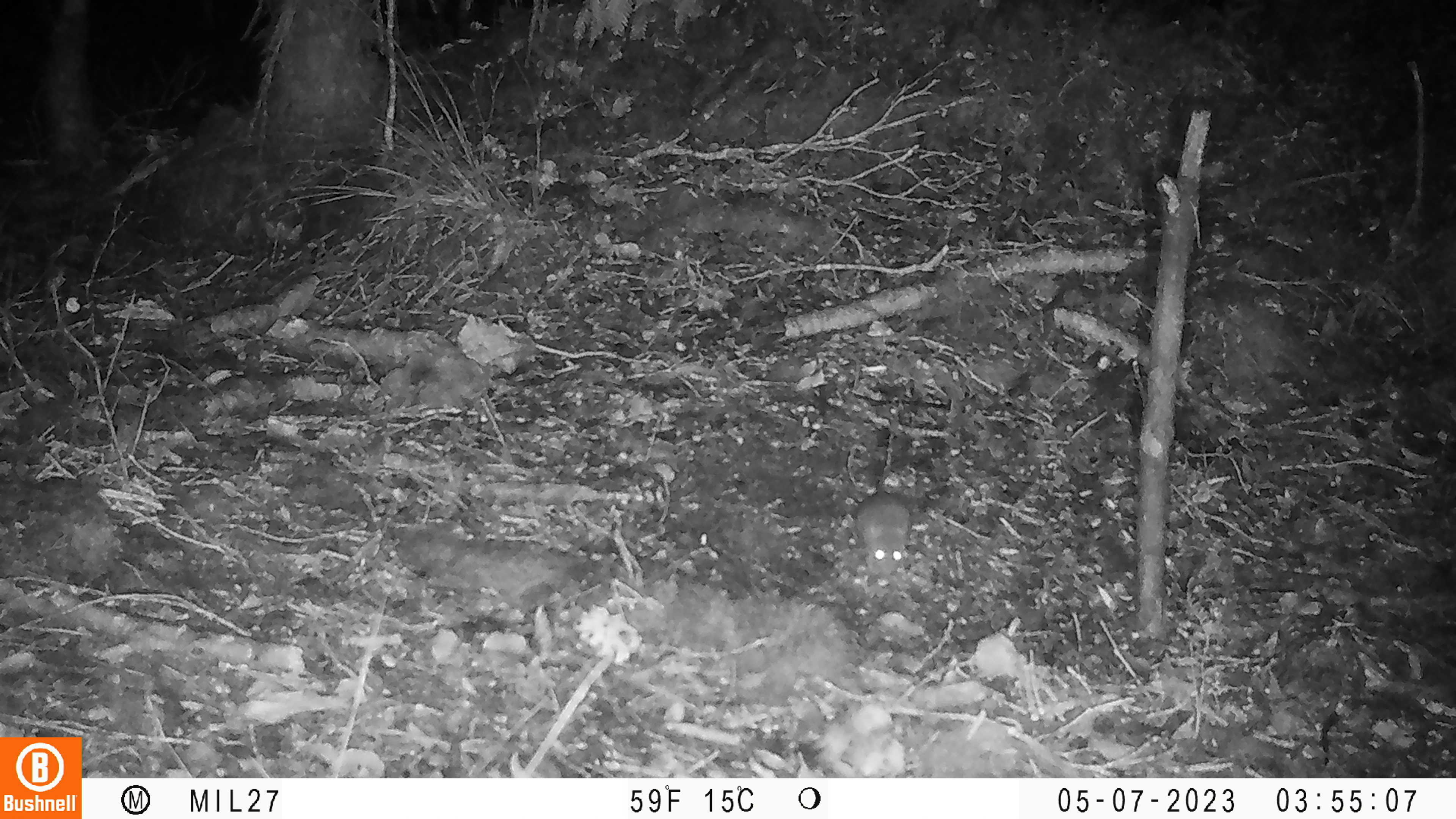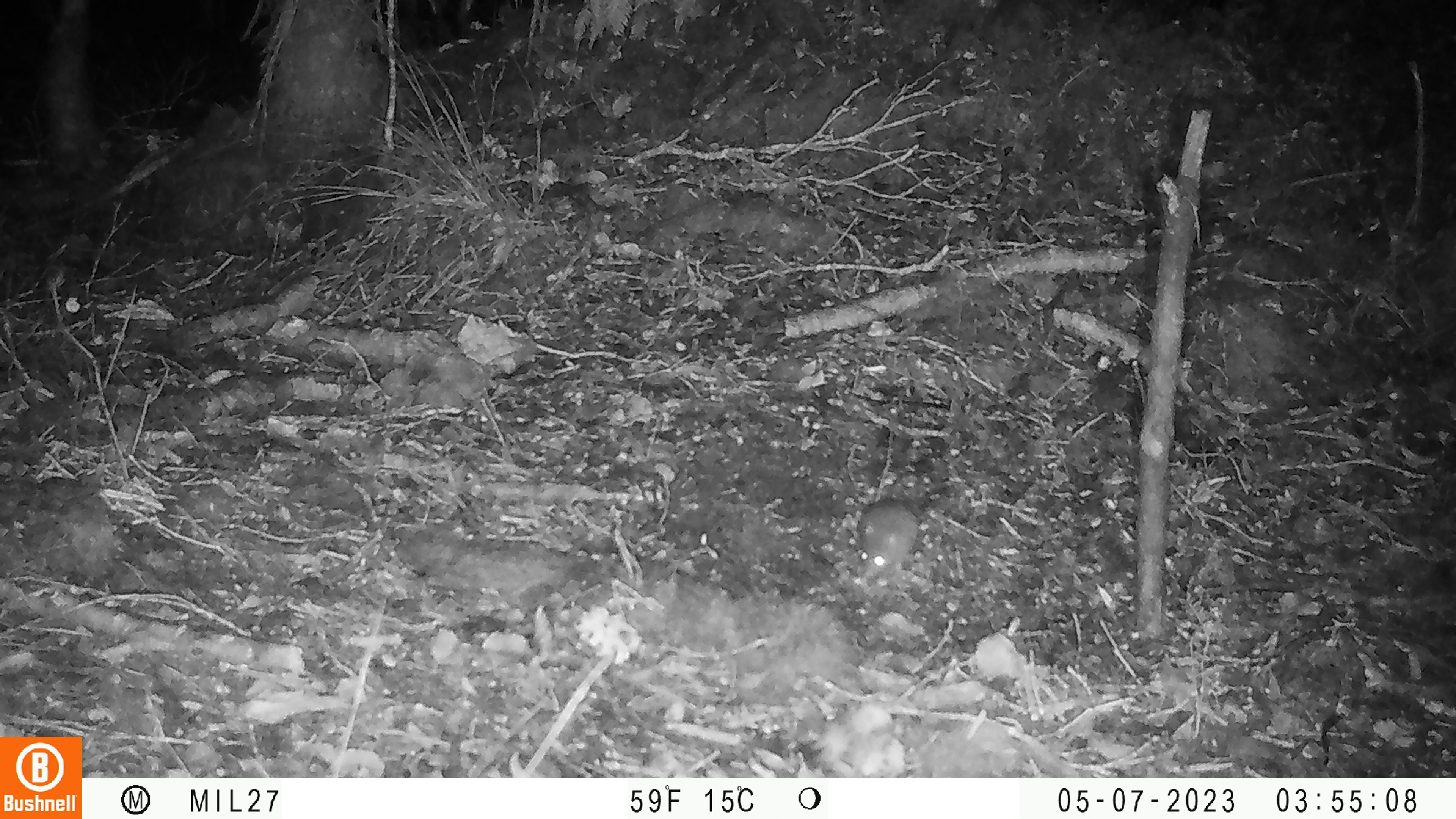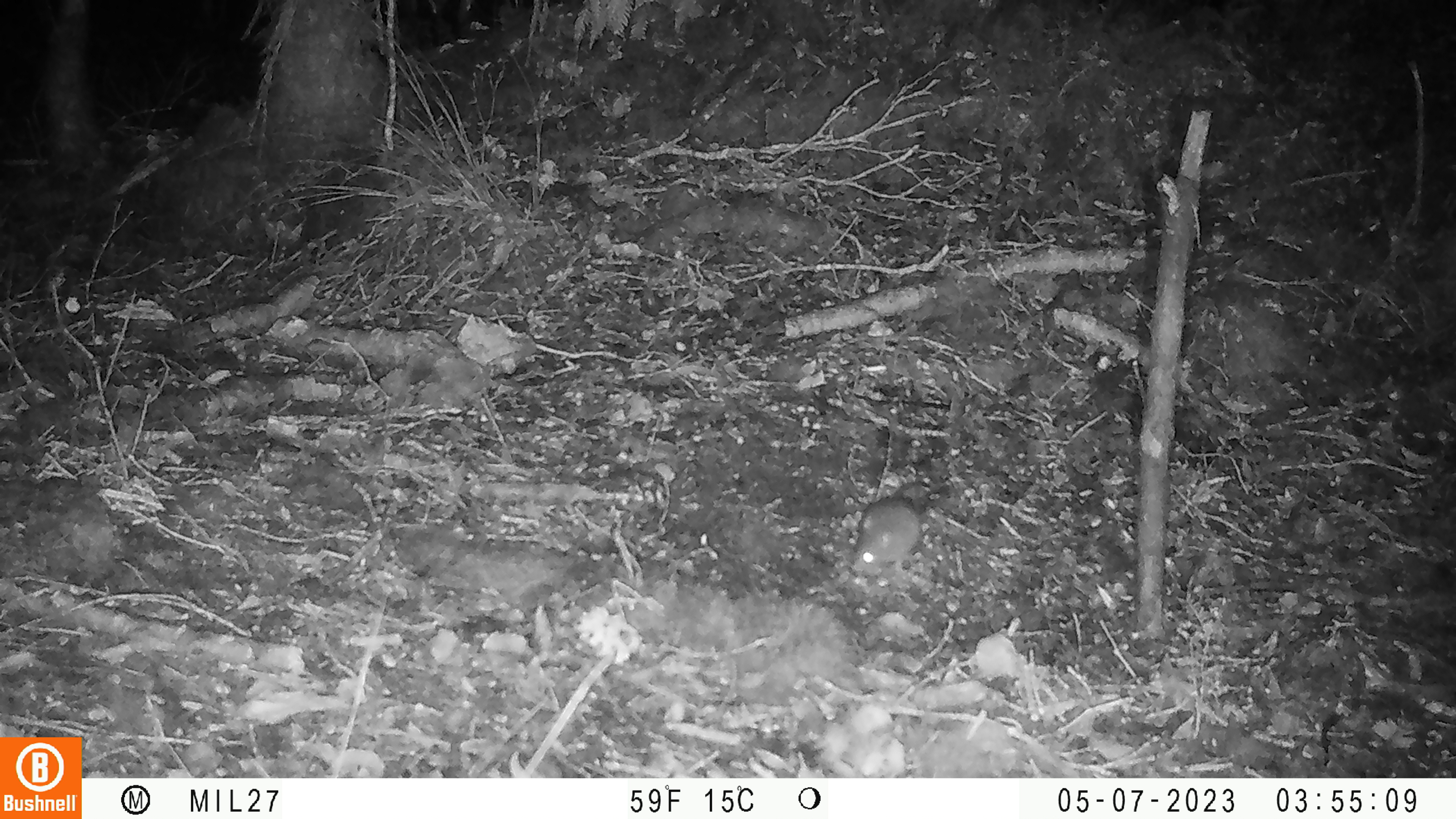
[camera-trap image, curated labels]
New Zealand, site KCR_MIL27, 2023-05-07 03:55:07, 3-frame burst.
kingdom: Animalia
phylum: Chordata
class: Mammalia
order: Rodentia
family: Muridae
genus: Mus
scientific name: Mus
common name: mouse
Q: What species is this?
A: Mouse (Mus).